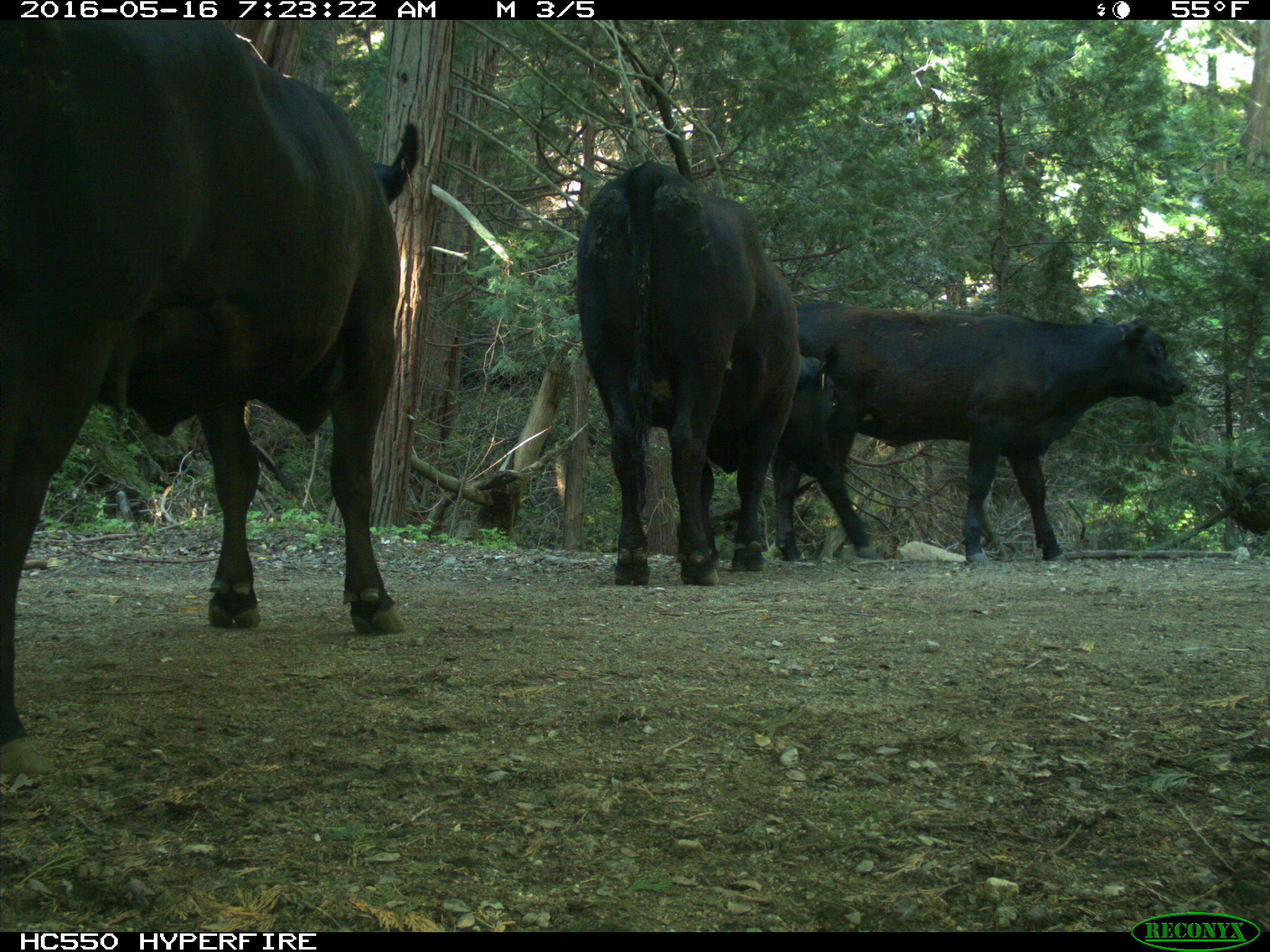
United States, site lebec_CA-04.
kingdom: Animalia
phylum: Chordata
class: Mammalia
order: Artiodactyla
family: Bovidae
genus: Bos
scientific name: Bos taurus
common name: domestic cow